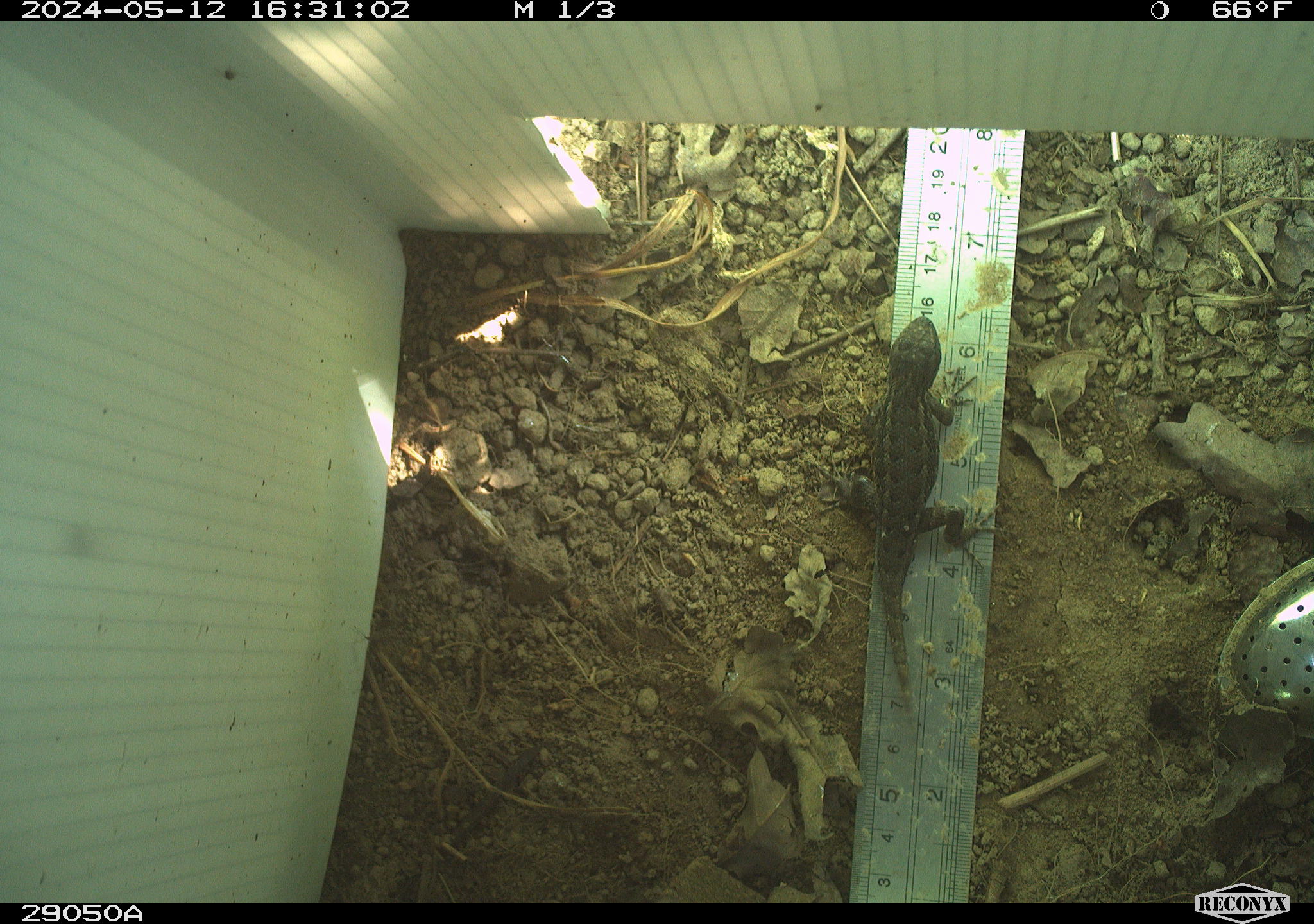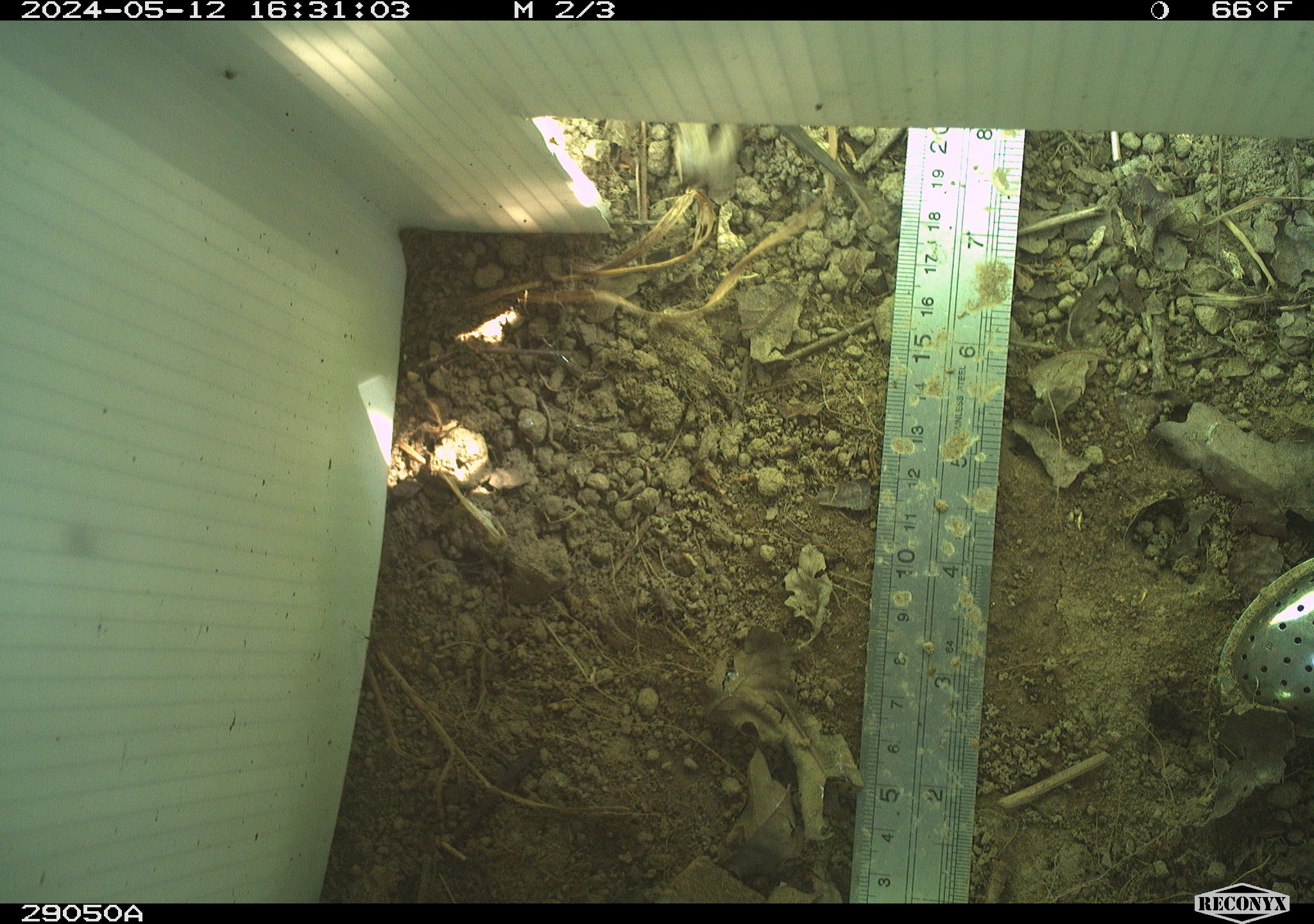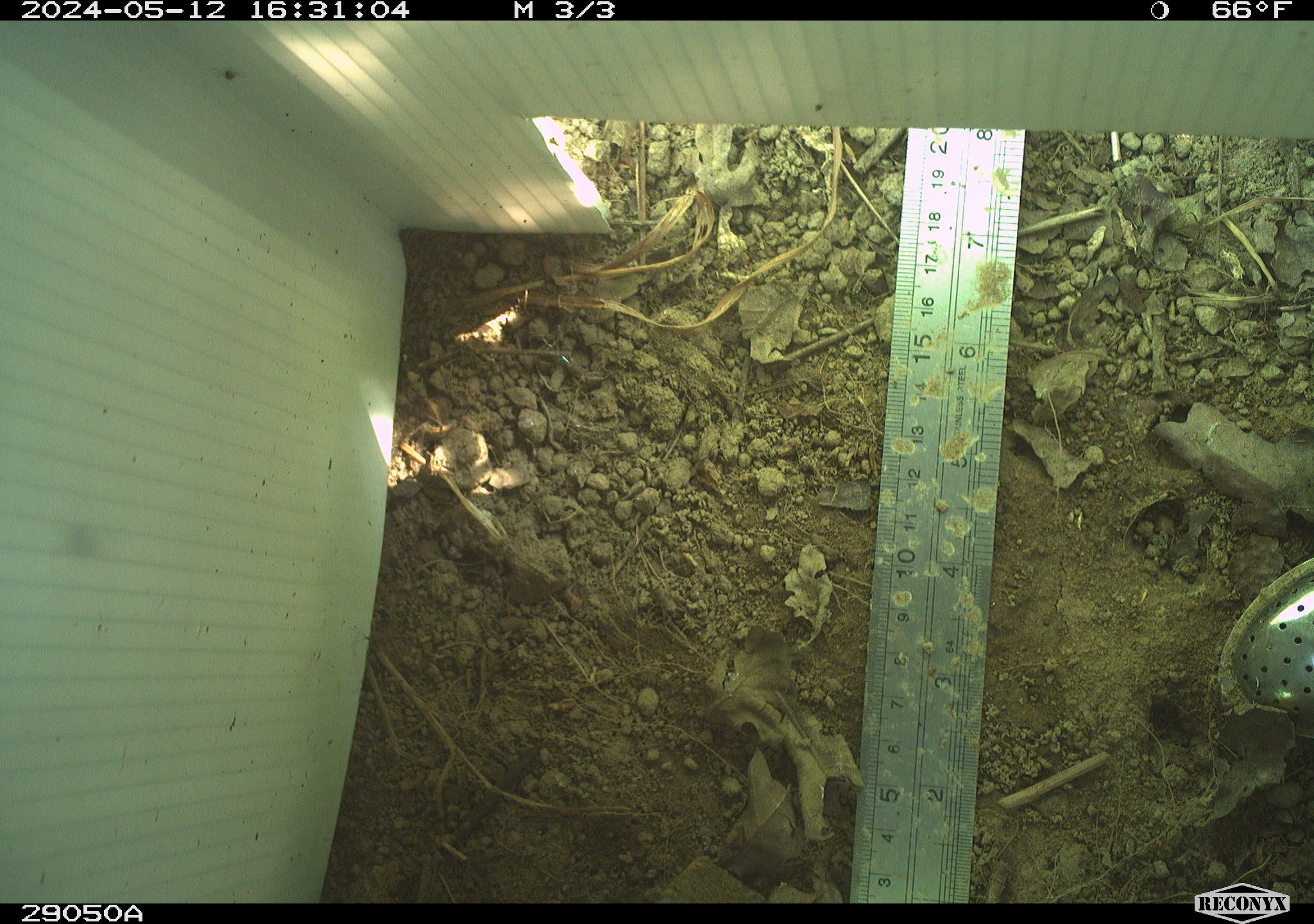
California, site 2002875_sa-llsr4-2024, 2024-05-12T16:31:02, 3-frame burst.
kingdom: Animalia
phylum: Chordata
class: Reptilia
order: Squamata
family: Phrynosomatidae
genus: Sceloporus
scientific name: Sceloporus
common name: spiny lizards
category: sceloporus species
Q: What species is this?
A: Sceloporus species (spiny lizards) (Sceloporus).